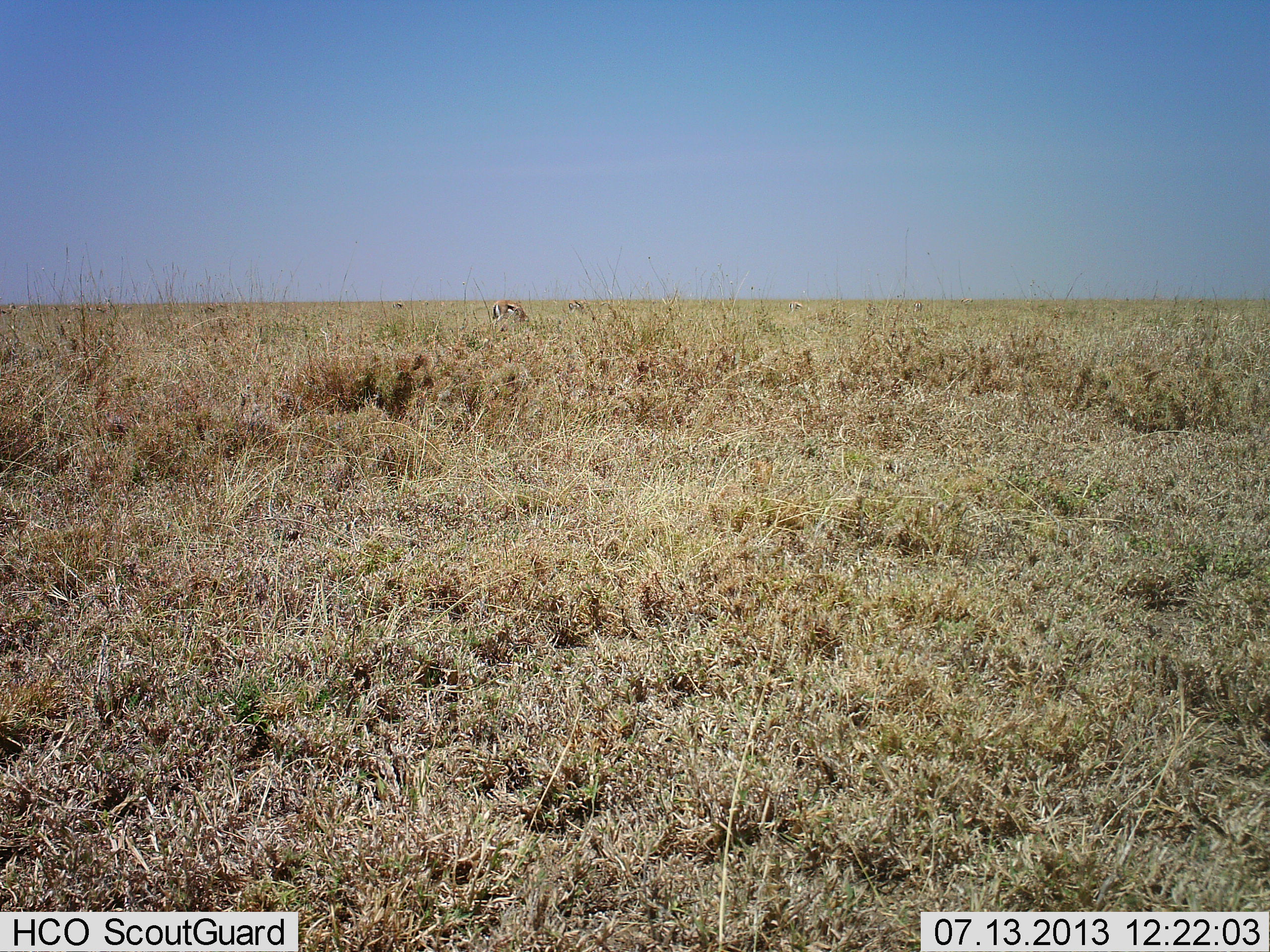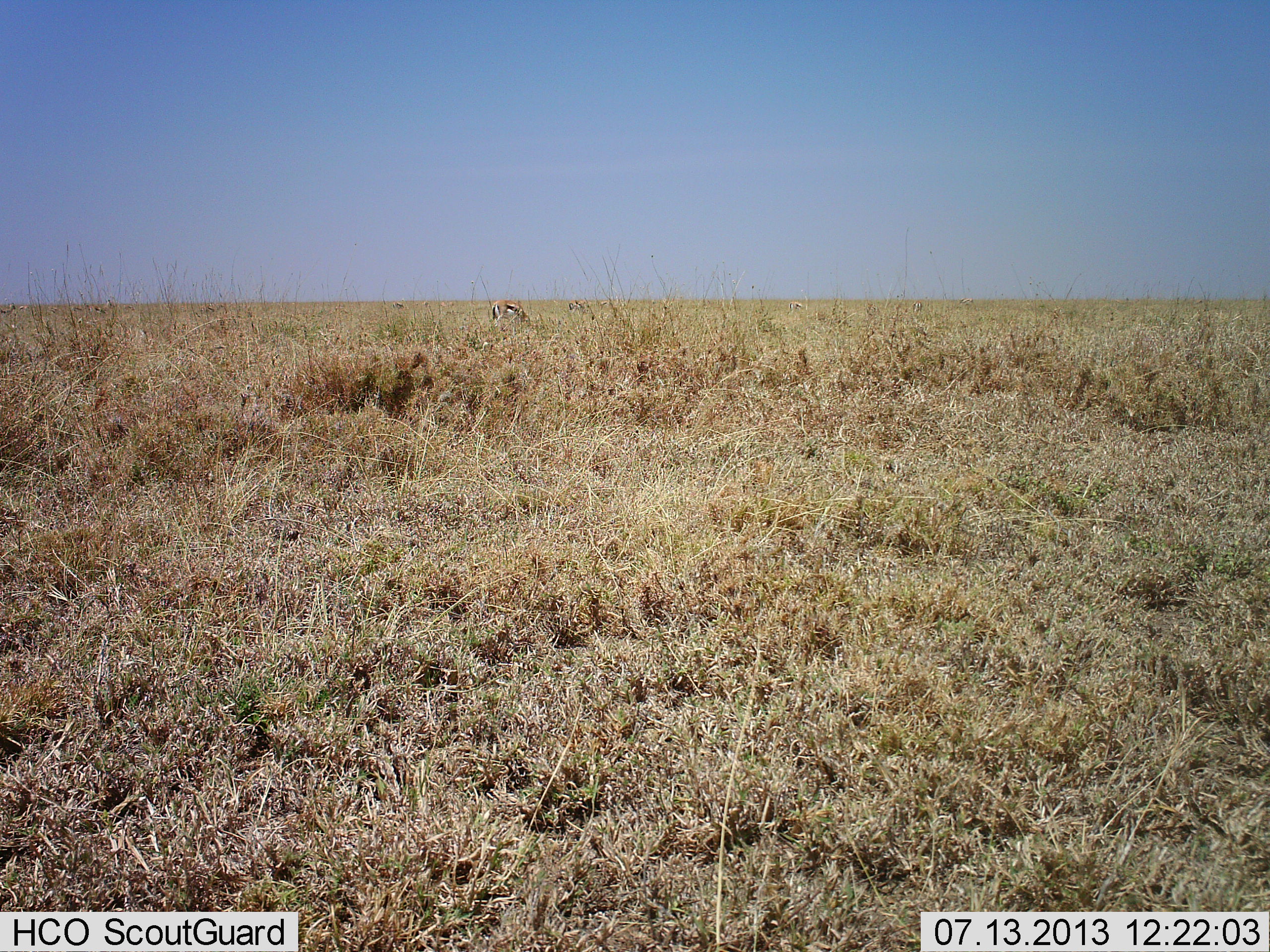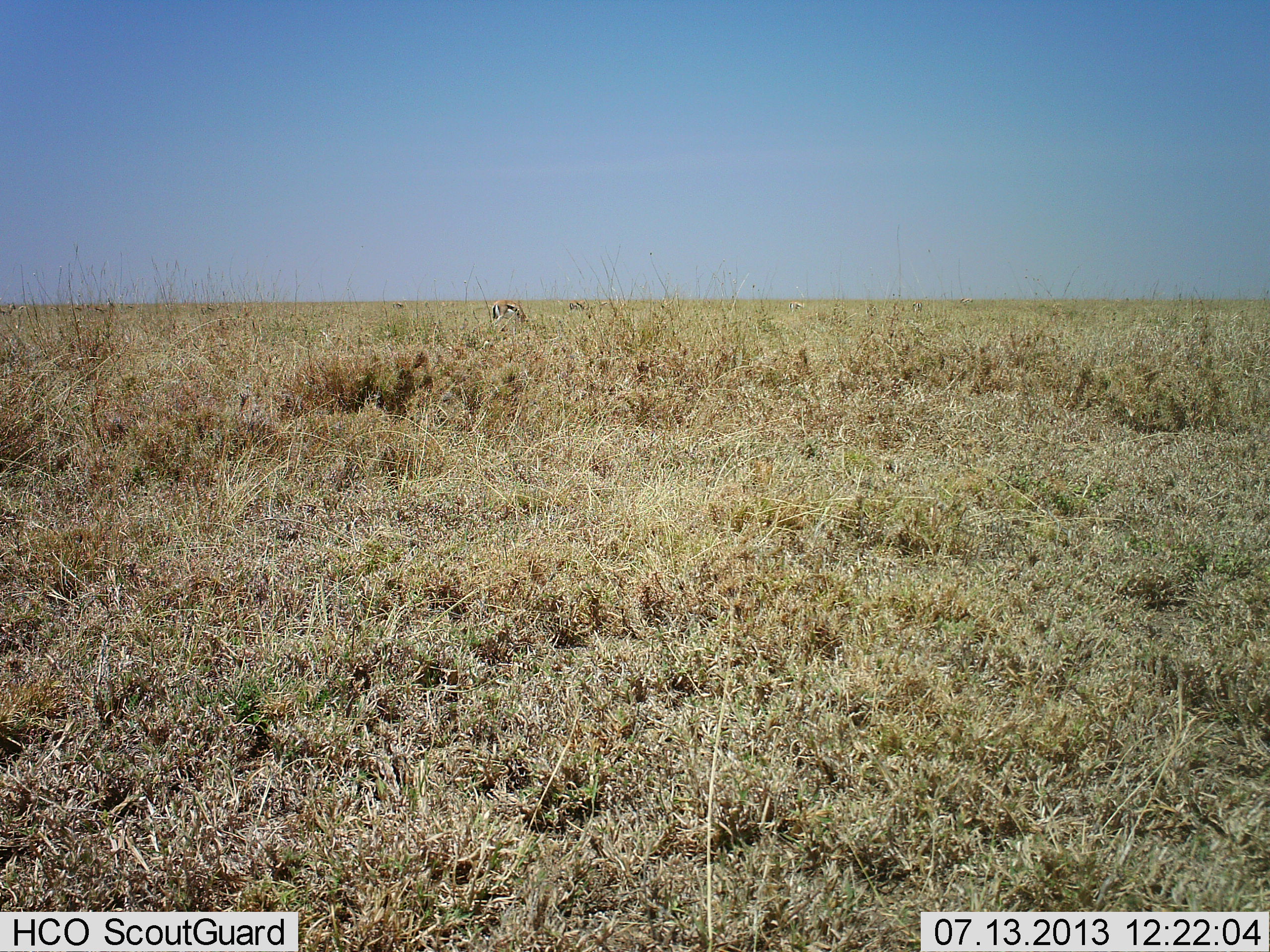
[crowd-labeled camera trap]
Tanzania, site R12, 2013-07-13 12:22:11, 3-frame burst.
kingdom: Animalia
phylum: Chordata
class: Mammalia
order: Artiodactyla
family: Bovidae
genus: Eudorcas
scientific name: Eudorcas thomsonii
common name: thomson's gazelle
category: gazellethomsons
Gazellethomsons (thomson's gazelle) (Eudorcas thomsonii), count 2. Behavior (volunteer vote fractions): standing 25%, resting 0%, moving 0%, interacting 0%. Young present (vote fraction): 0%. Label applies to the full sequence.